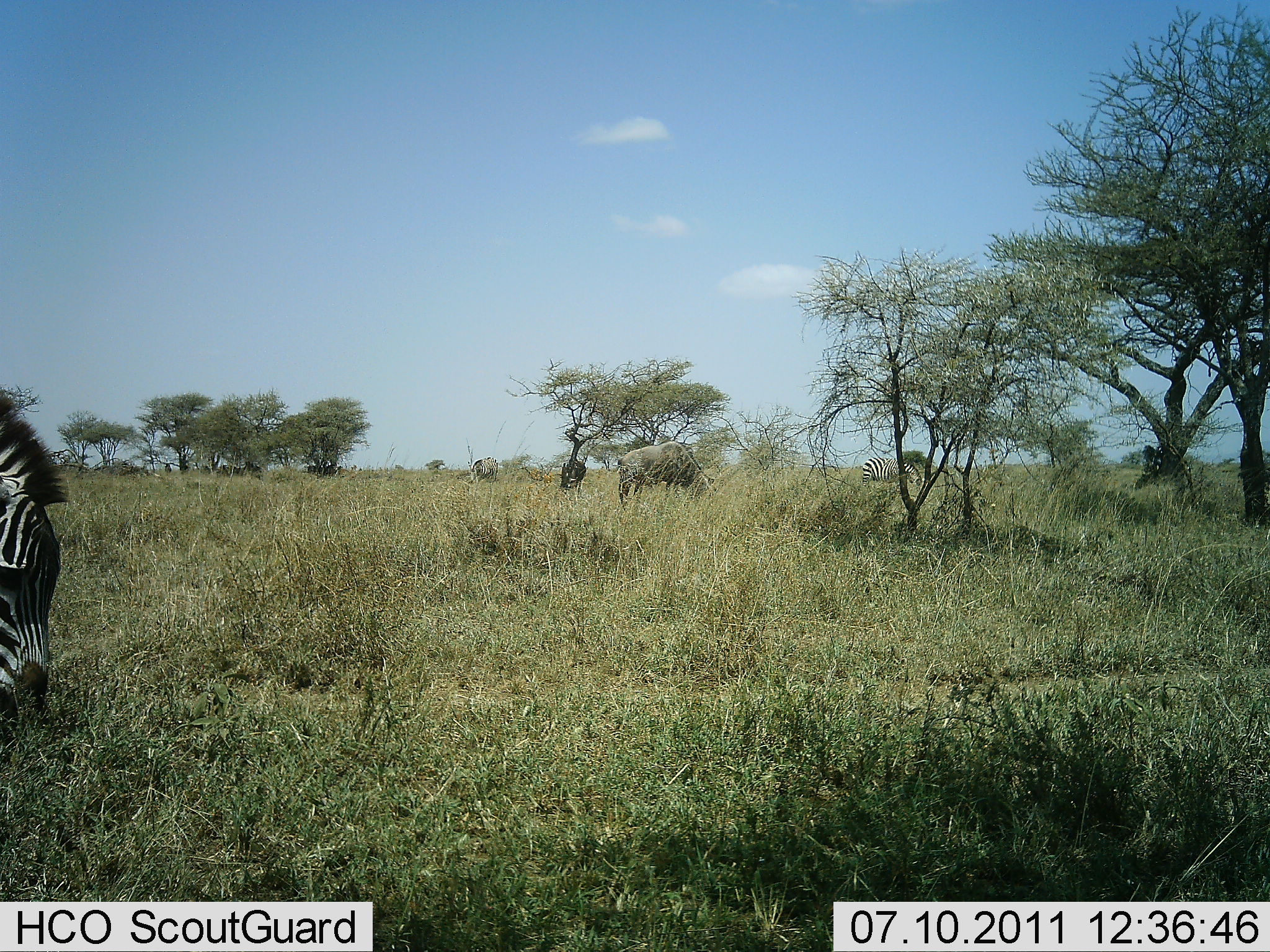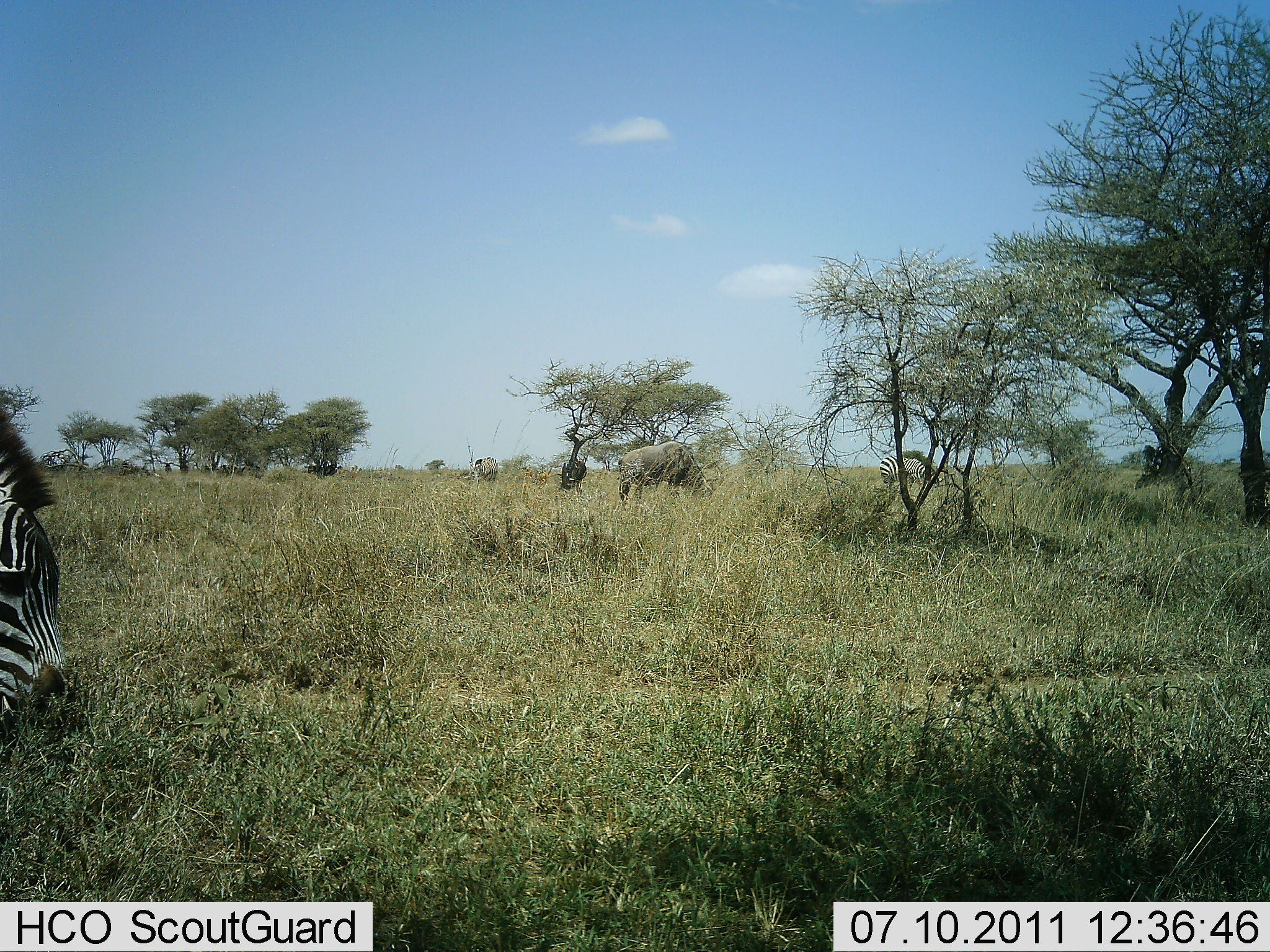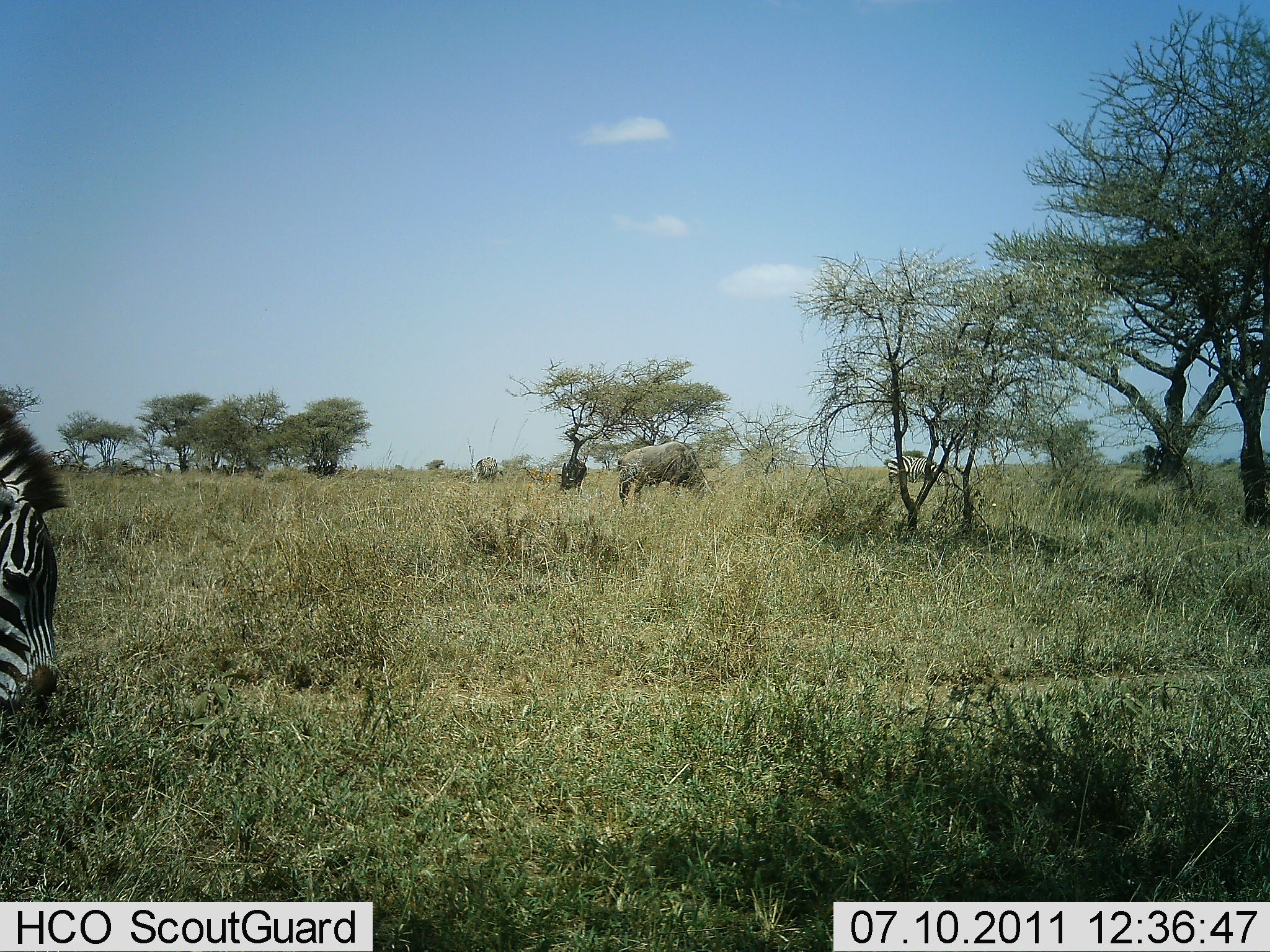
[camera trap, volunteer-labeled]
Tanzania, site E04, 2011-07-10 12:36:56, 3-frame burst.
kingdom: Animalia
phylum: Chordata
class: Mammalia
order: Artiodactyla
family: Bovidae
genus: Connochaetes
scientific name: Connochaetes taurinus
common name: blue wildebeest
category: wildebeest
Wildebeest (blue wildebeest) (Connochaetes taurinus), count 2. Behavior (volunteer vote fractions): standing 36%, resting 0%, moving 9%, interacting 0%. Young present (vote fraction): 0%. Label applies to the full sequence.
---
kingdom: Animalia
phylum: Chordata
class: Mammalia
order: Perissodactyla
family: Equidae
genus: Equus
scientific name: Equus quagga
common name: plains zebra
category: zebra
Zebra (plains zebra) (Equus quagga), count 2. Behavior (volunteer vote fractions): standing 30%, resting 0%, moving 10%, interacting 5%. Young present (vote fraction): 0%. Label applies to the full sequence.